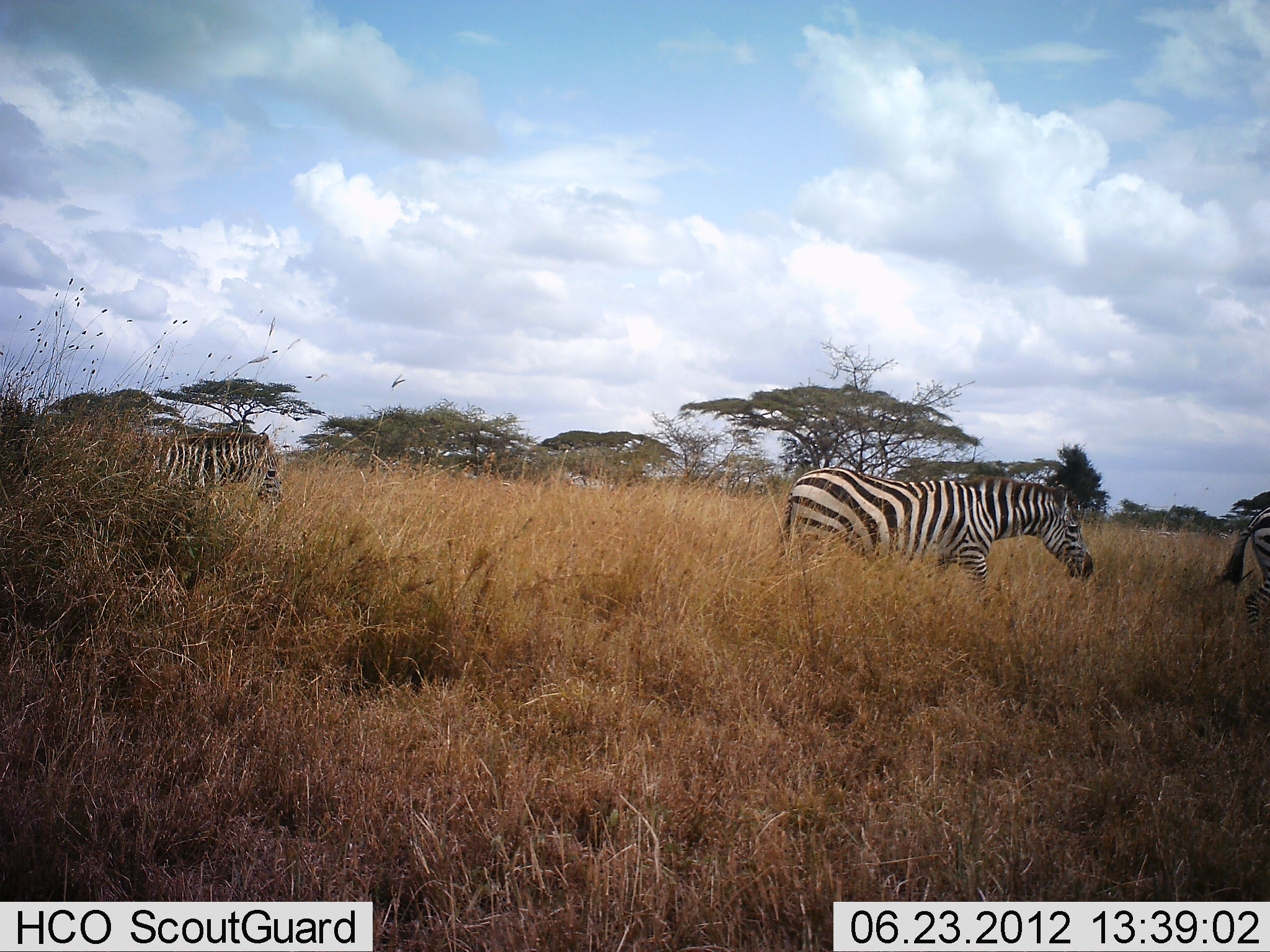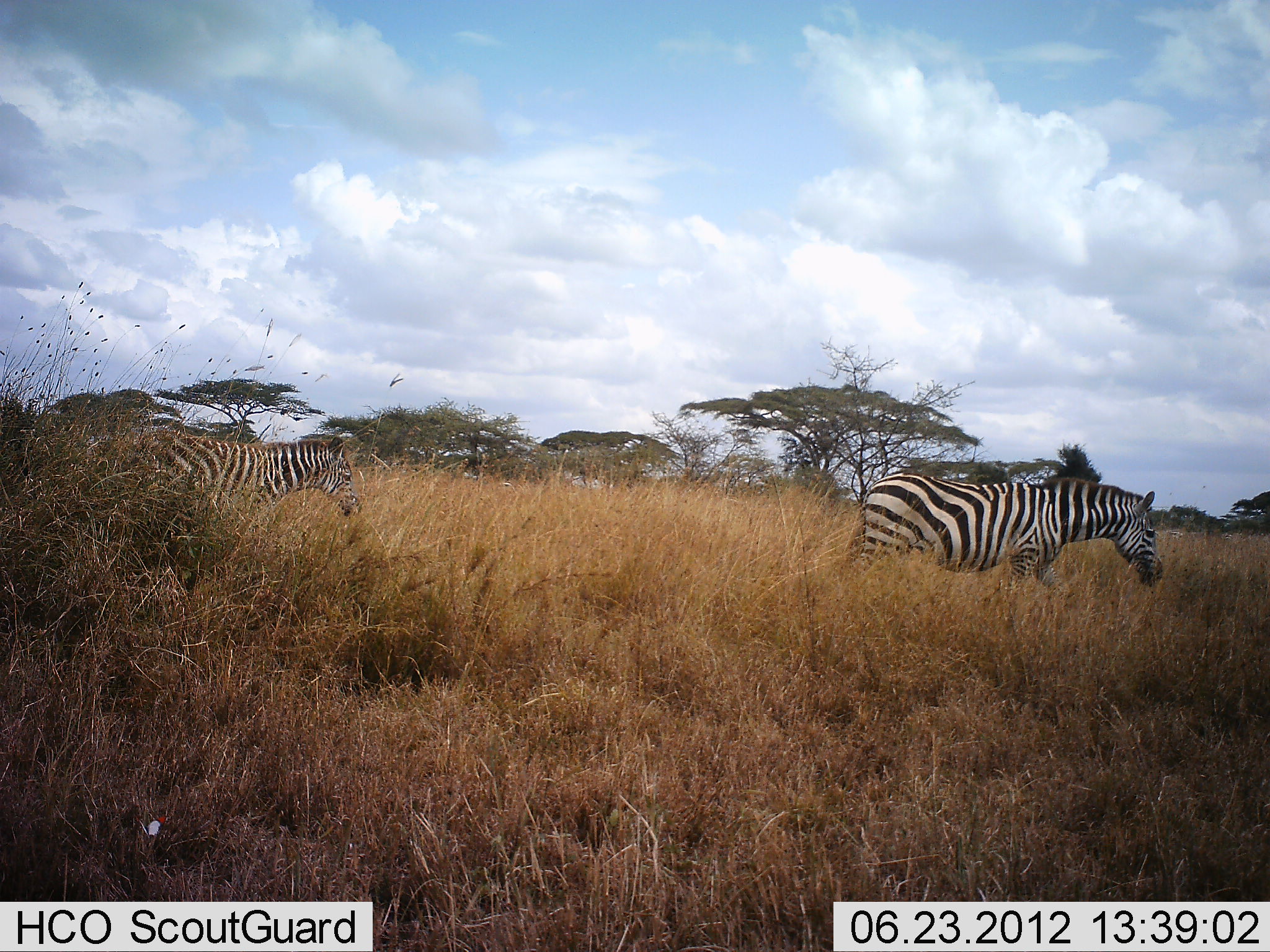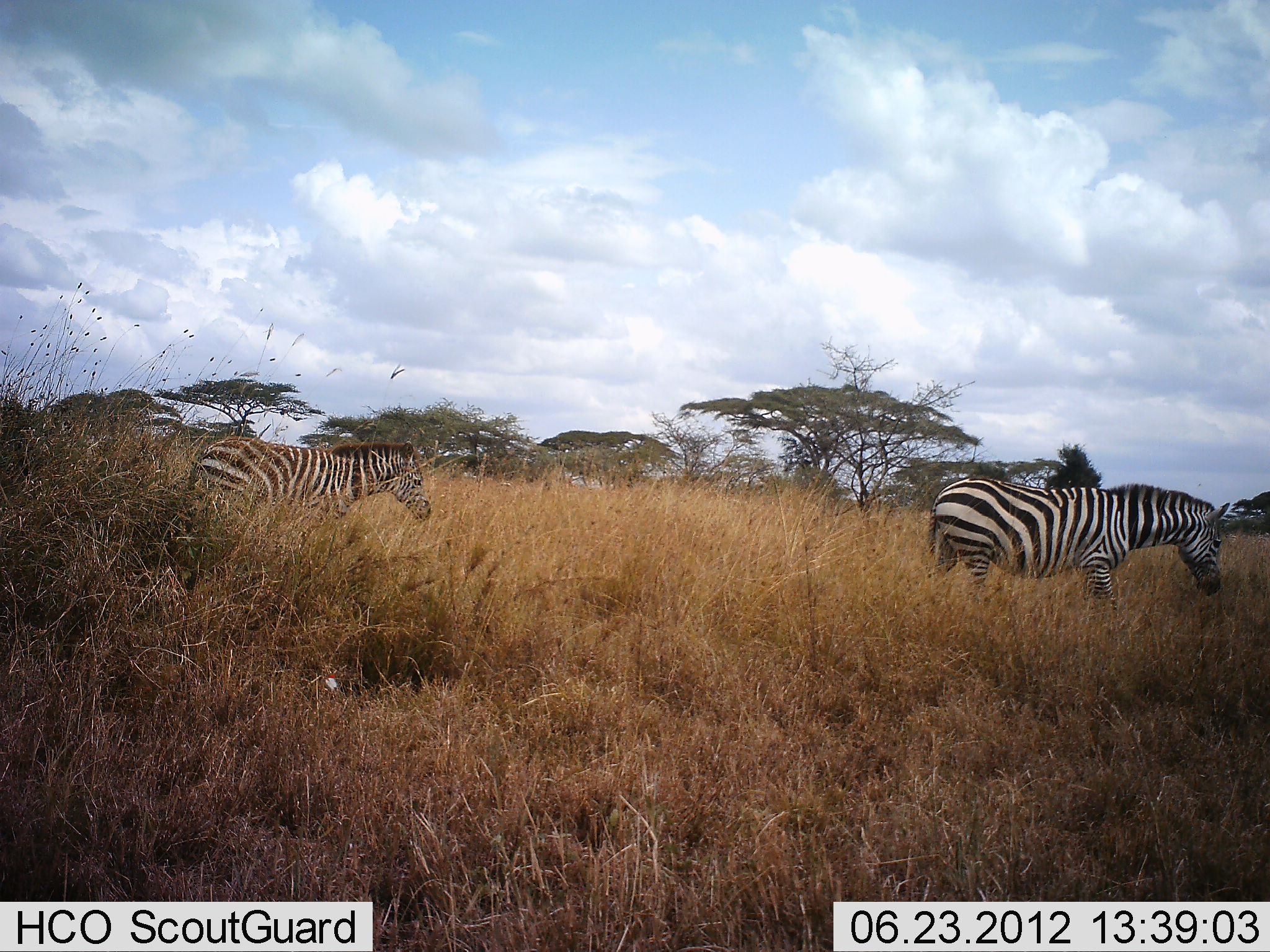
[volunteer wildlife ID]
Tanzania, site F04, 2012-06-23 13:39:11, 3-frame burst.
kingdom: Animalia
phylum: Chordata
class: Mammalia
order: Perissodactyla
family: Equidae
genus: Equus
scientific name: Equus quagga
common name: plains zebra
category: zebra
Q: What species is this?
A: Zebra (plains zebra) (Equus quagga).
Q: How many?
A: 3.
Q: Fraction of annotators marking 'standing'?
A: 0%.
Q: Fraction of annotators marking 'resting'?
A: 0%.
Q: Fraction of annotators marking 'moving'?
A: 100%.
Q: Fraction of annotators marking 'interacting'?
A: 0%.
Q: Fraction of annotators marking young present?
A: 10%.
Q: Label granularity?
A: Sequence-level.